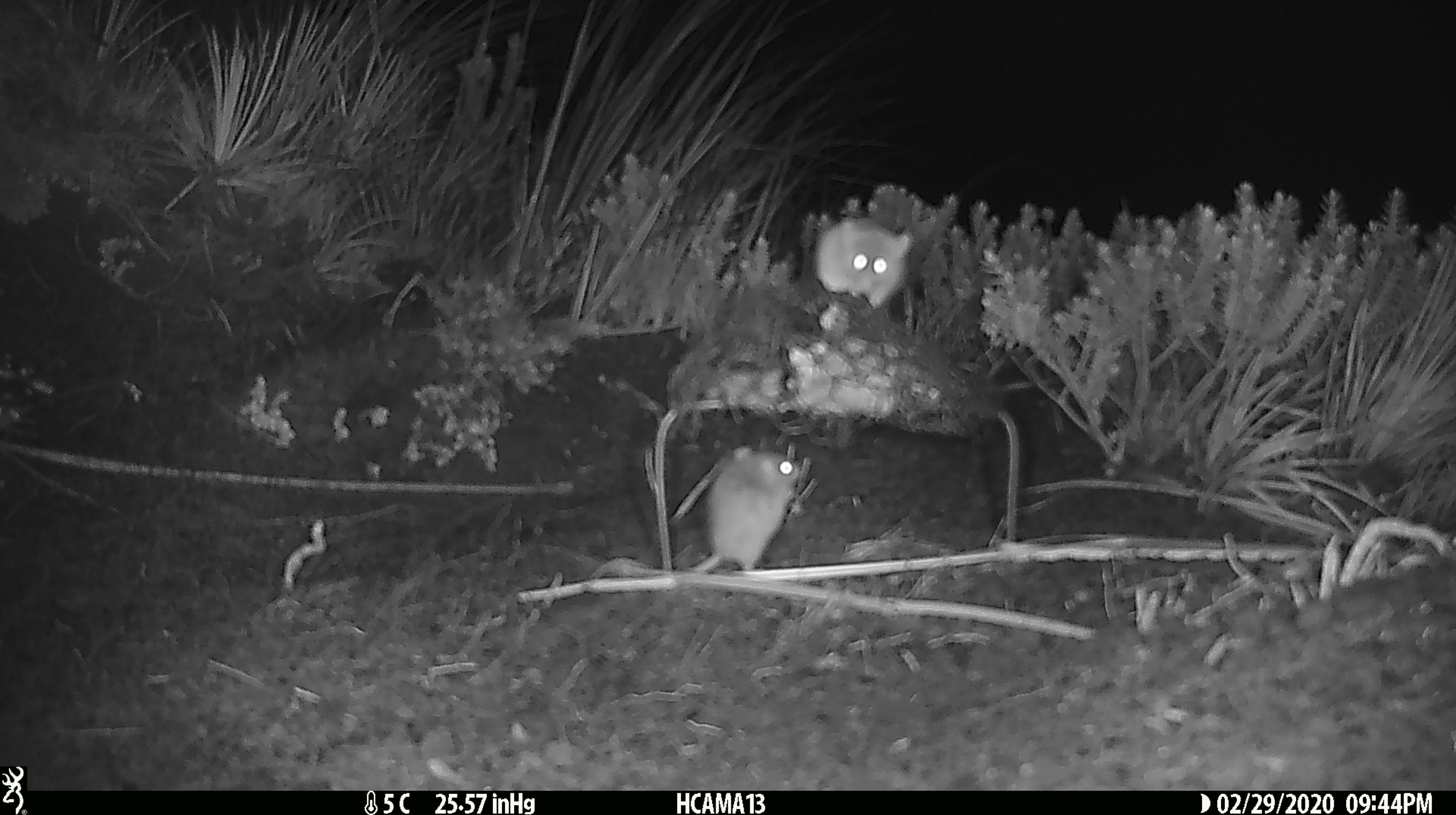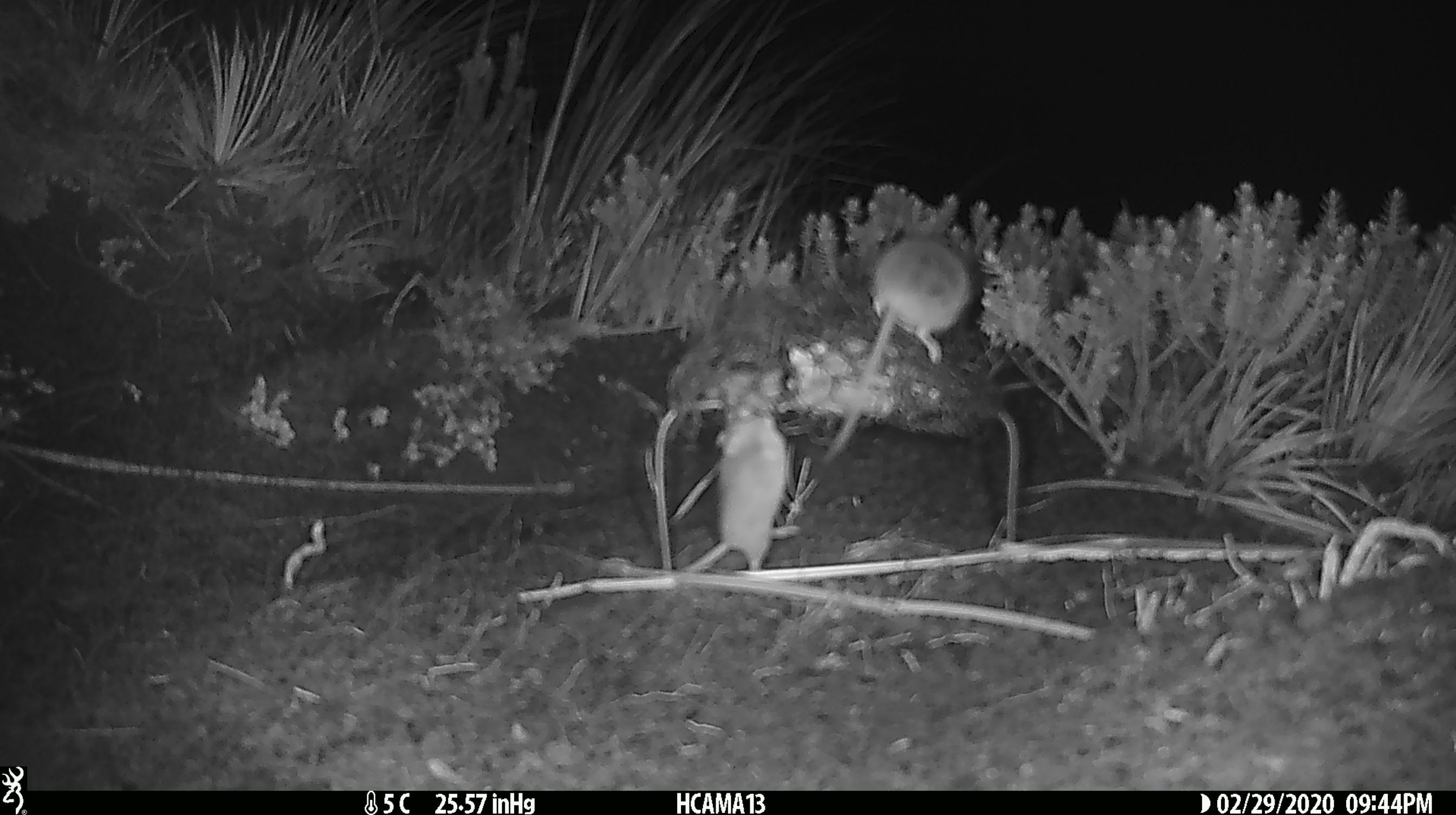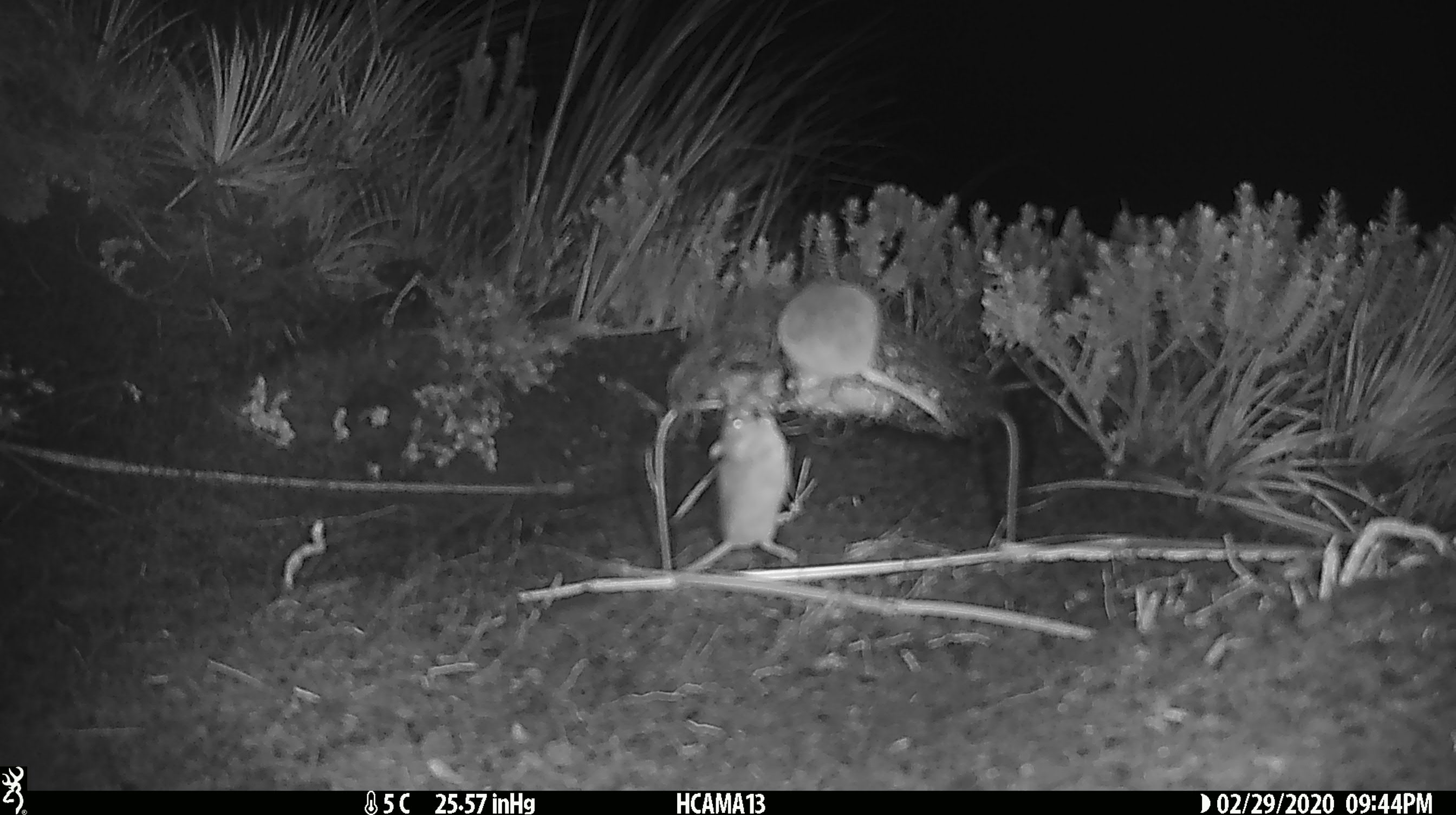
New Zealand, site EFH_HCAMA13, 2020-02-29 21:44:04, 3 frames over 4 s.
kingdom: Animalia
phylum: Chordata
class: Mammalia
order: Rodentia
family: Muridae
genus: Mus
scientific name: Mus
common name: mouse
Mouse (Mus).